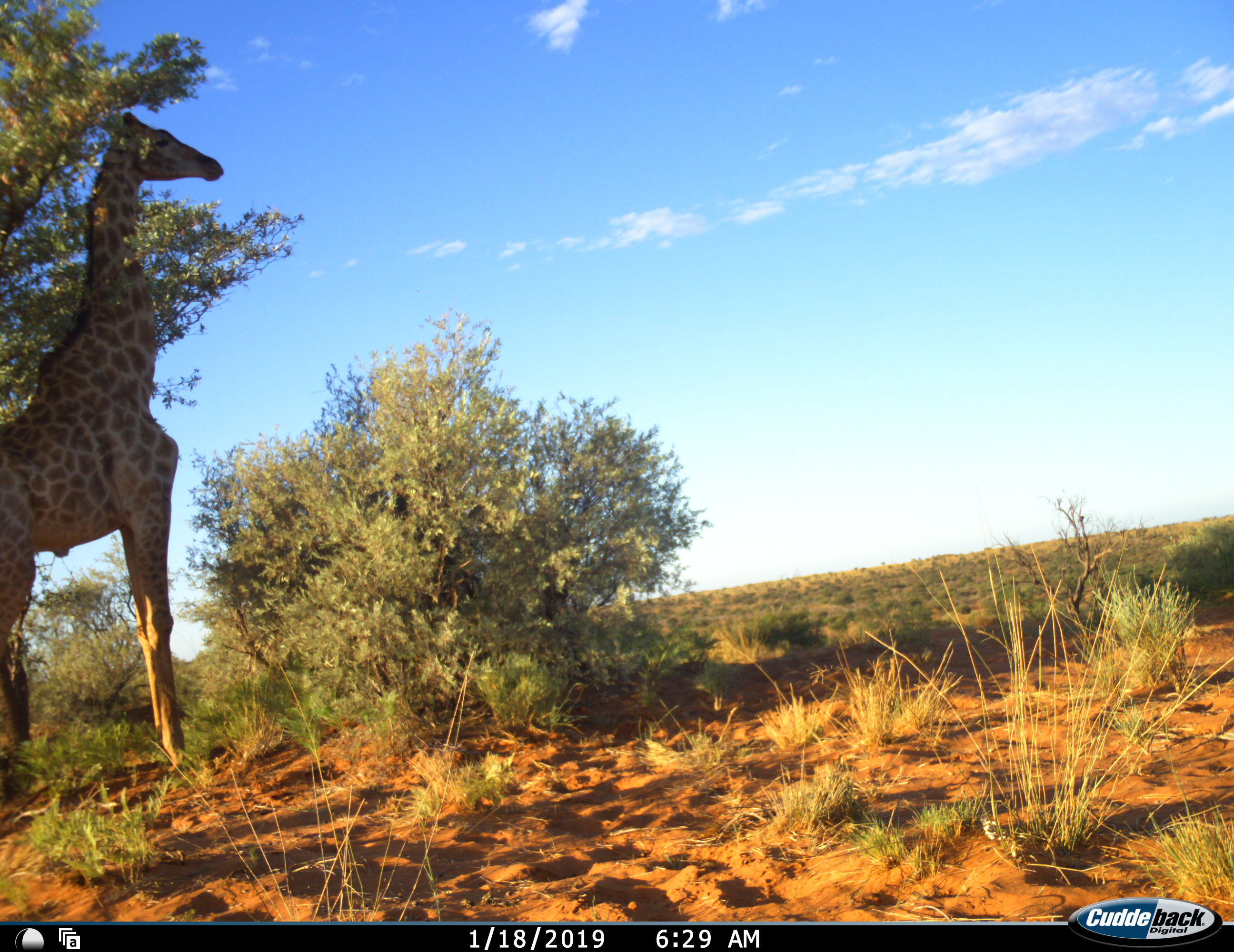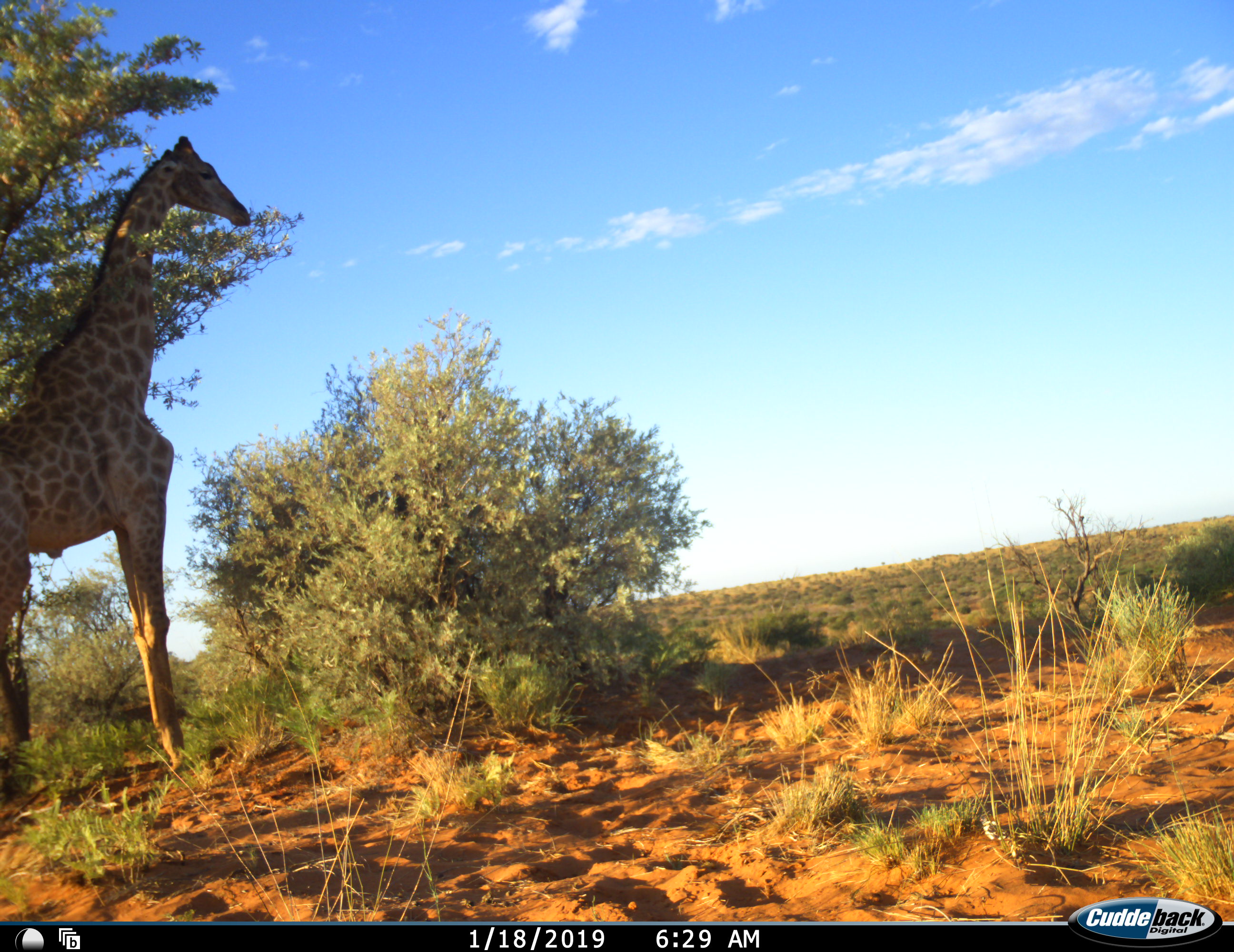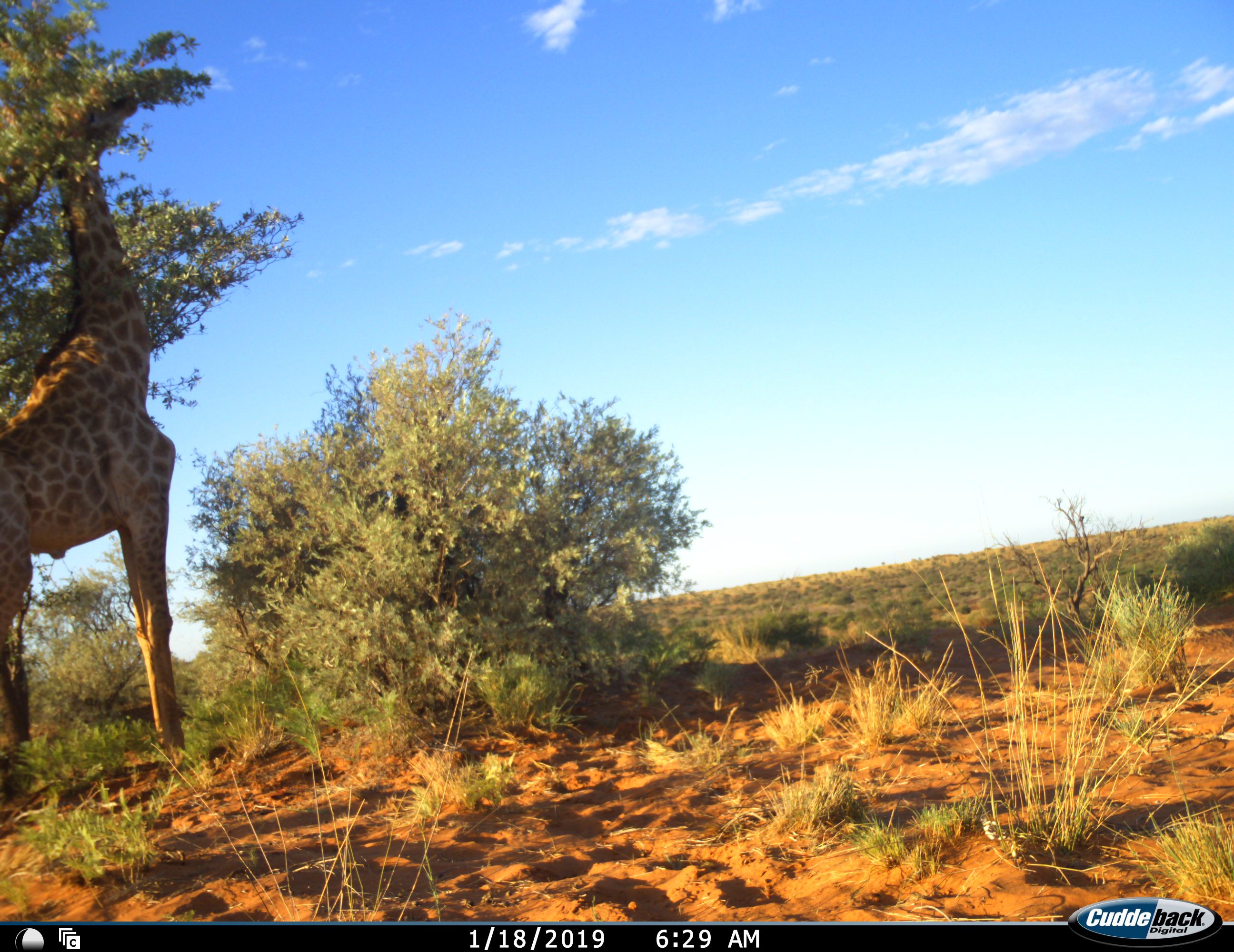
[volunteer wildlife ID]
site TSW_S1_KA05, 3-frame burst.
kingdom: Animalia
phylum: Chordata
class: Mammalia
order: Artiodactyla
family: Giraffidae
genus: Giraffa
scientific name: Giraffa camelopardalis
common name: giraffe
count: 1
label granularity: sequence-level